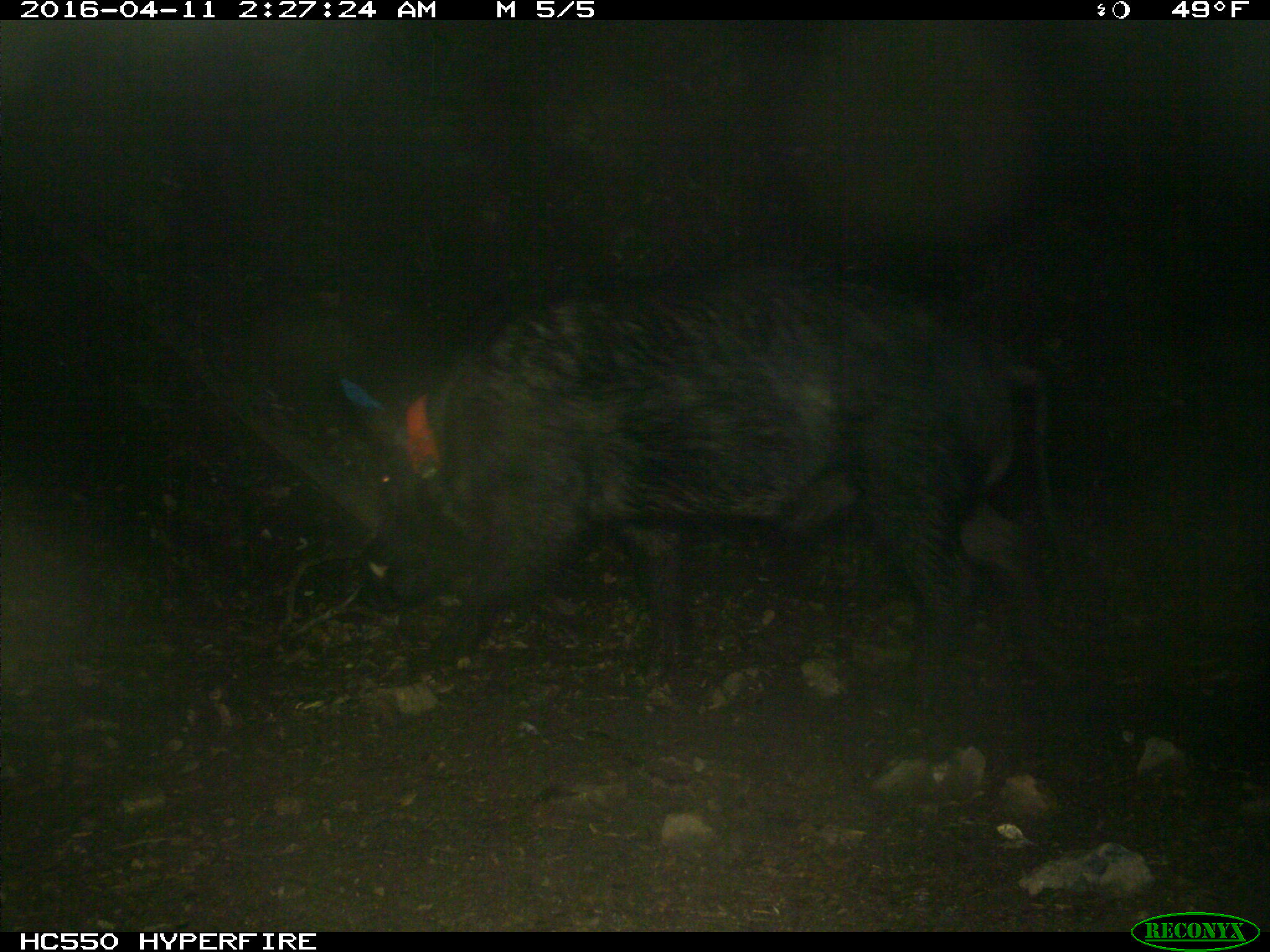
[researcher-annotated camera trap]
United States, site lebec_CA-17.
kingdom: Animalia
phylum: Chordata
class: Mammalia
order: Artiodactyla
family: Suidae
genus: Sus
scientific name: Sus scrofa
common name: wild boar